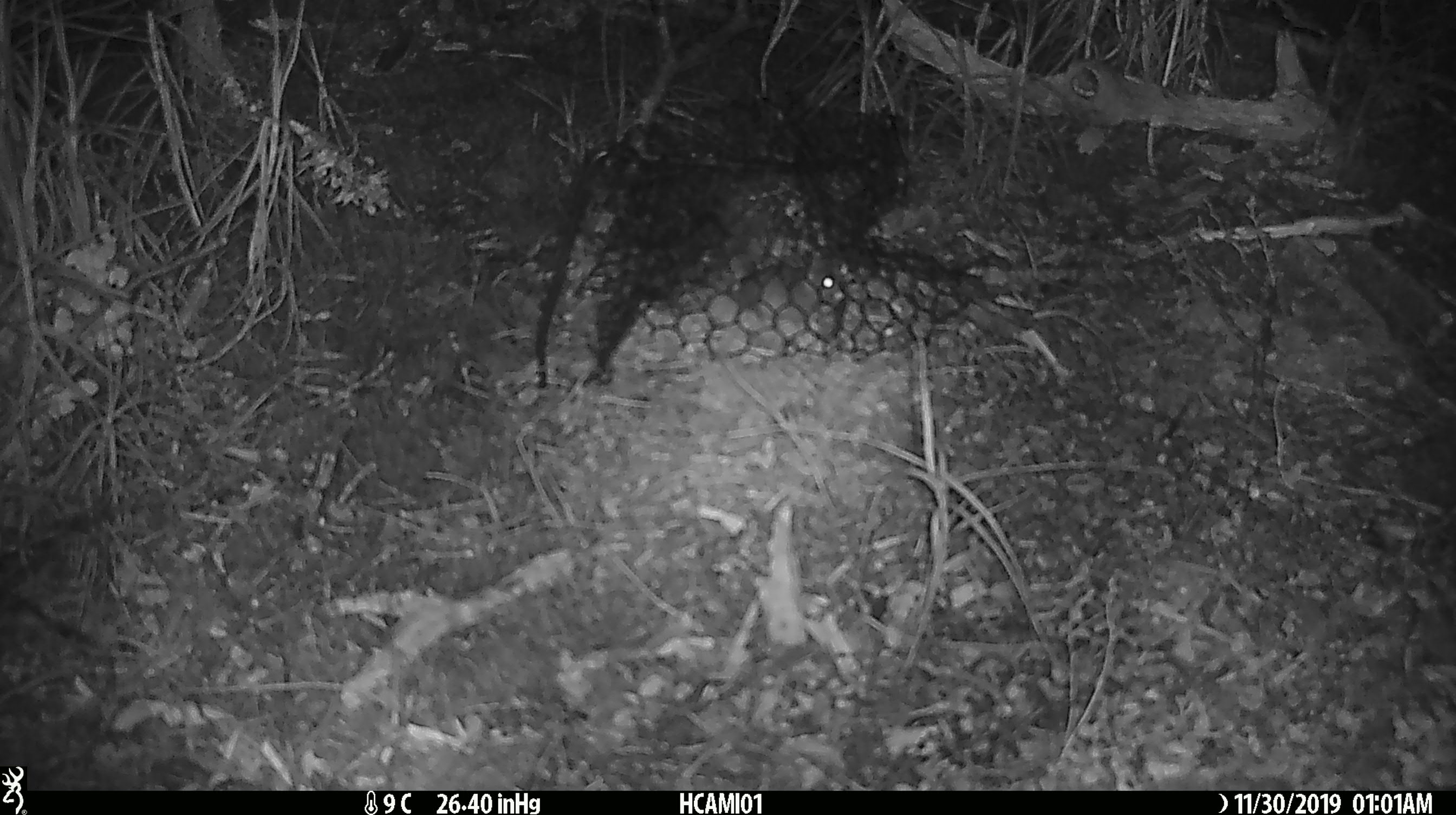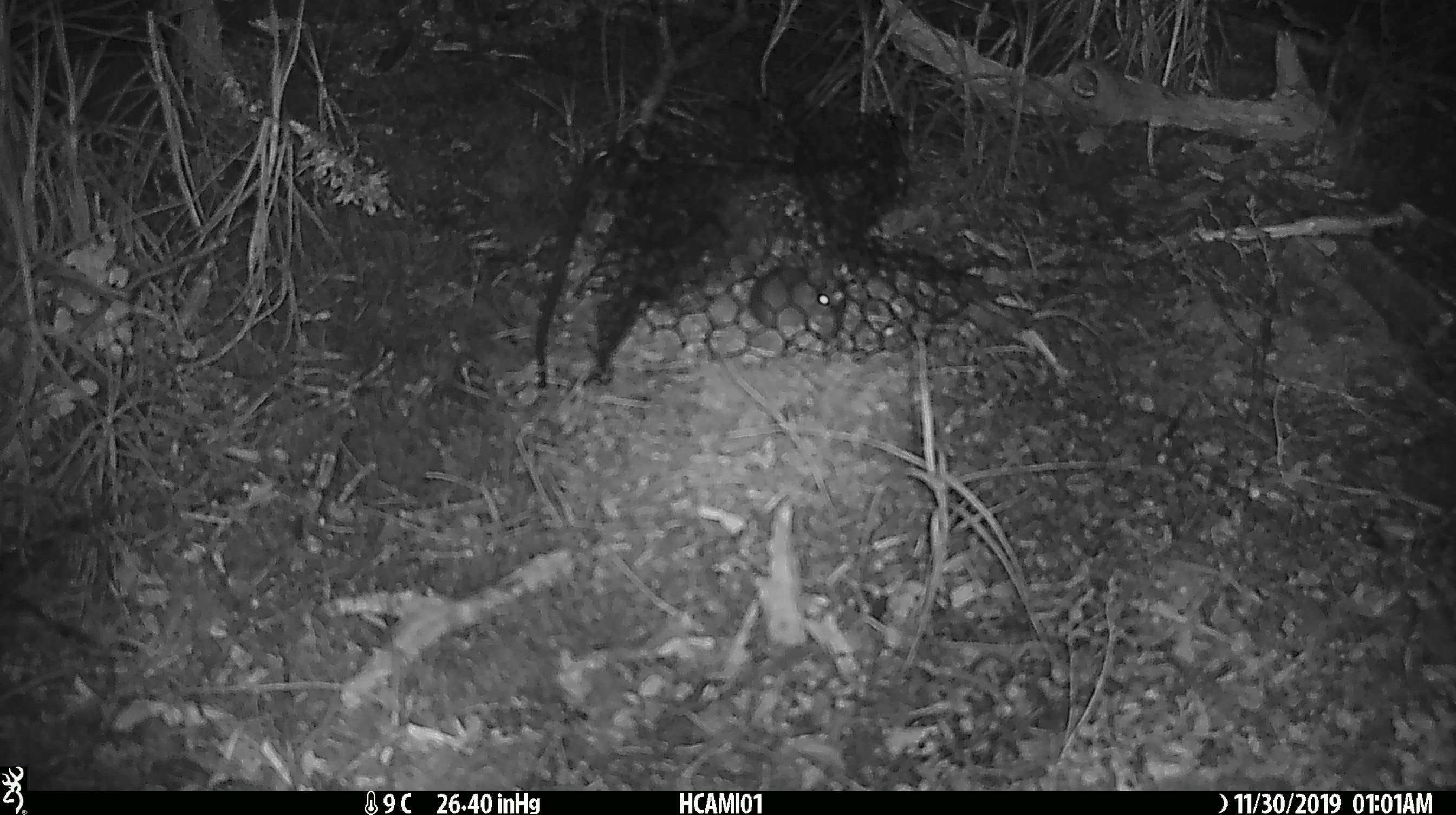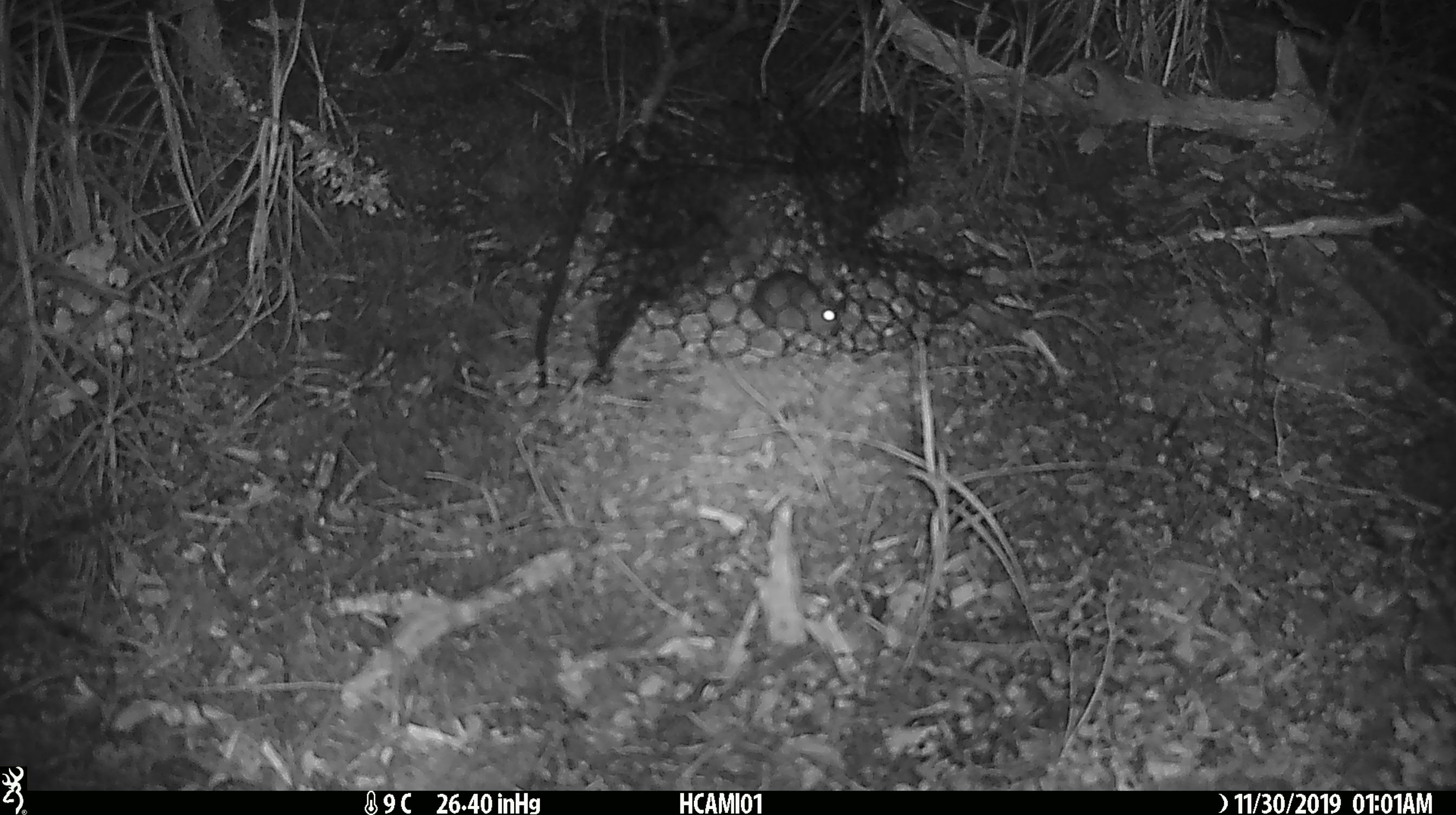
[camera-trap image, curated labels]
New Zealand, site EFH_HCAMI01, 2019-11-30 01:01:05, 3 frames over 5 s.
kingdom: Animalia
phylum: Chordata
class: Mammalia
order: Rodentia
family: Muridae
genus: Mus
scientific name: Mus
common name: mouse